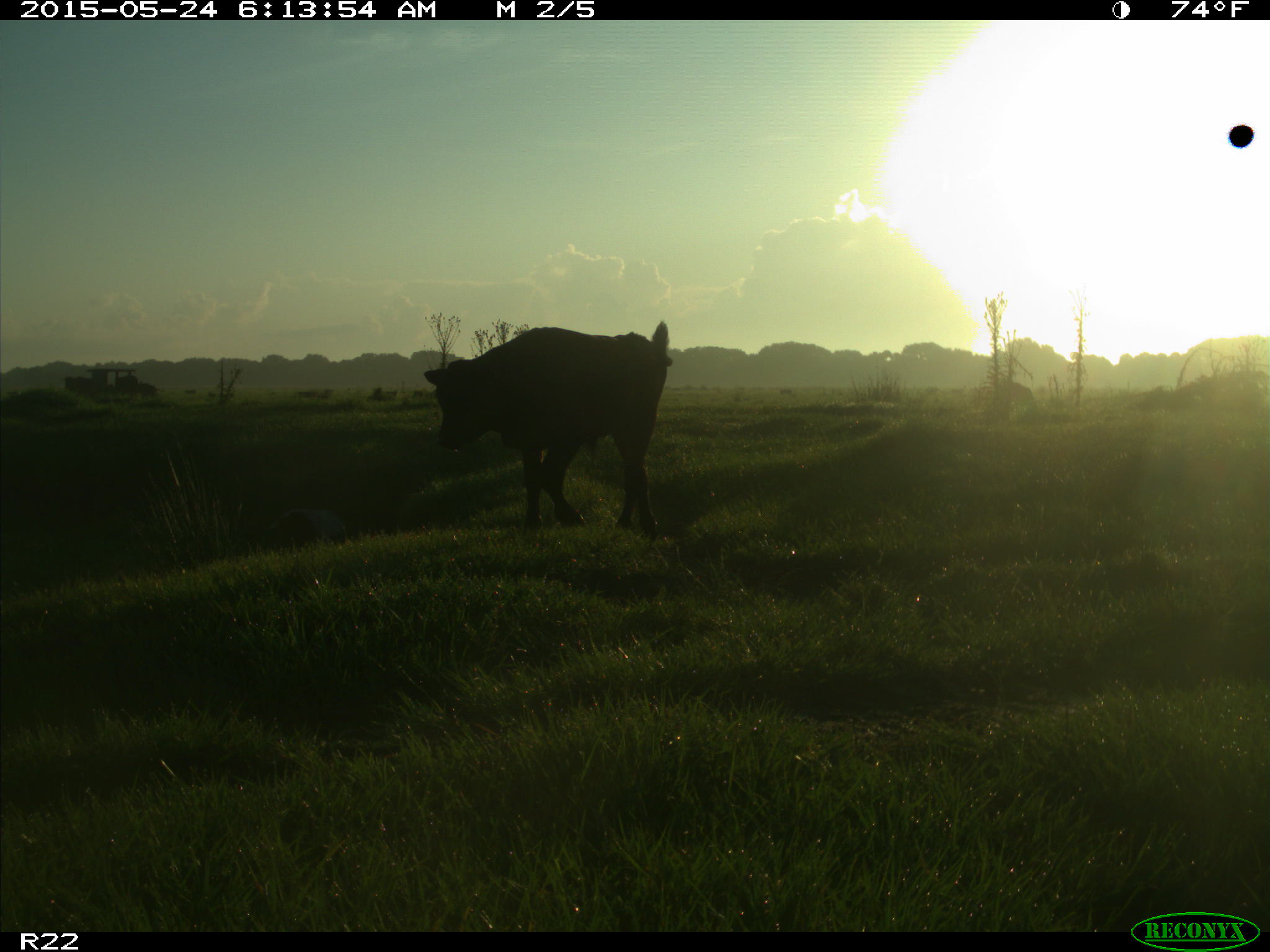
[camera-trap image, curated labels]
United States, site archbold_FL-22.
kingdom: Animalia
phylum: Chordata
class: Mammalia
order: Artiodactyla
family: Bovidae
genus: Bos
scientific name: Bos taurus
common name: domestic cow